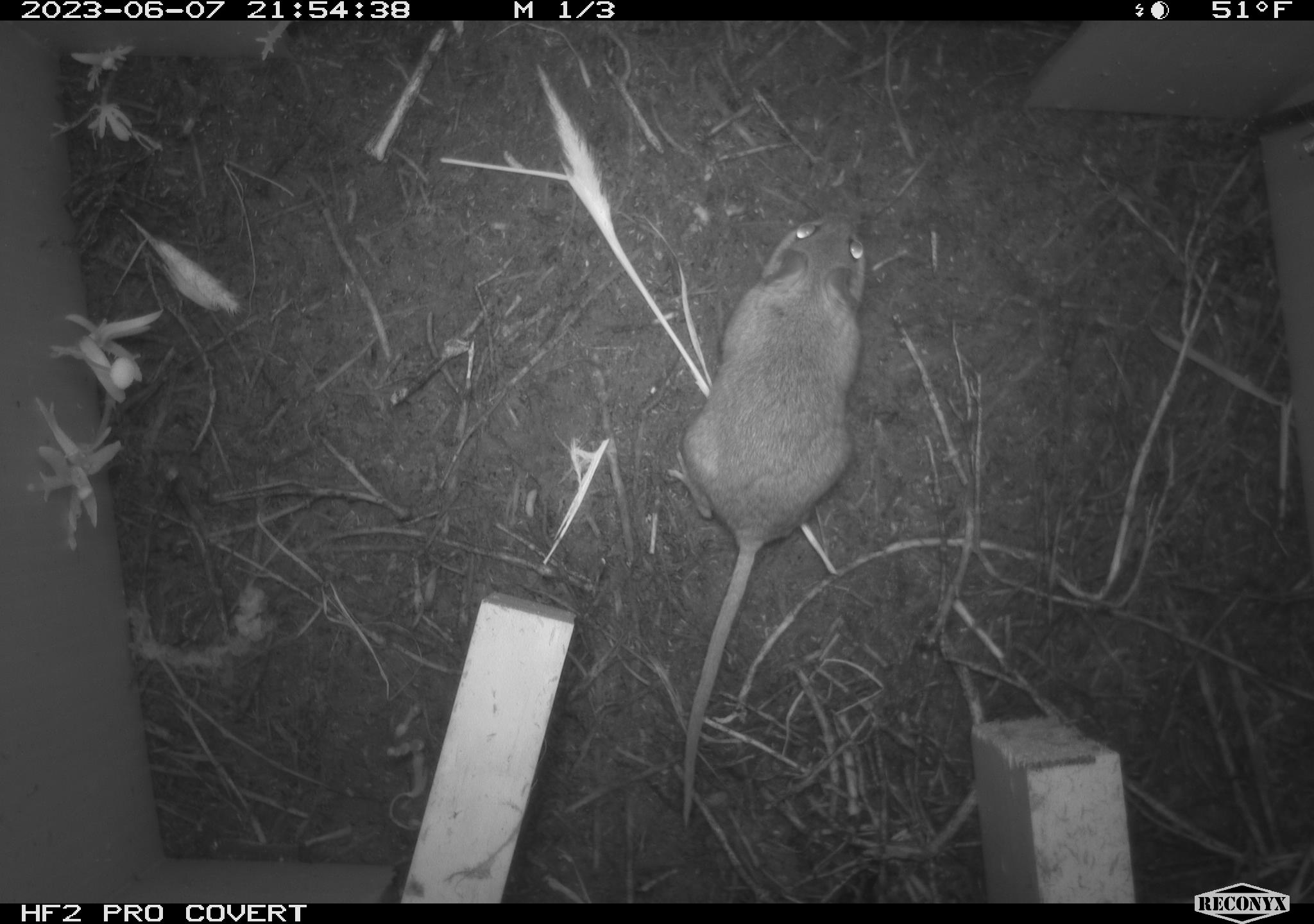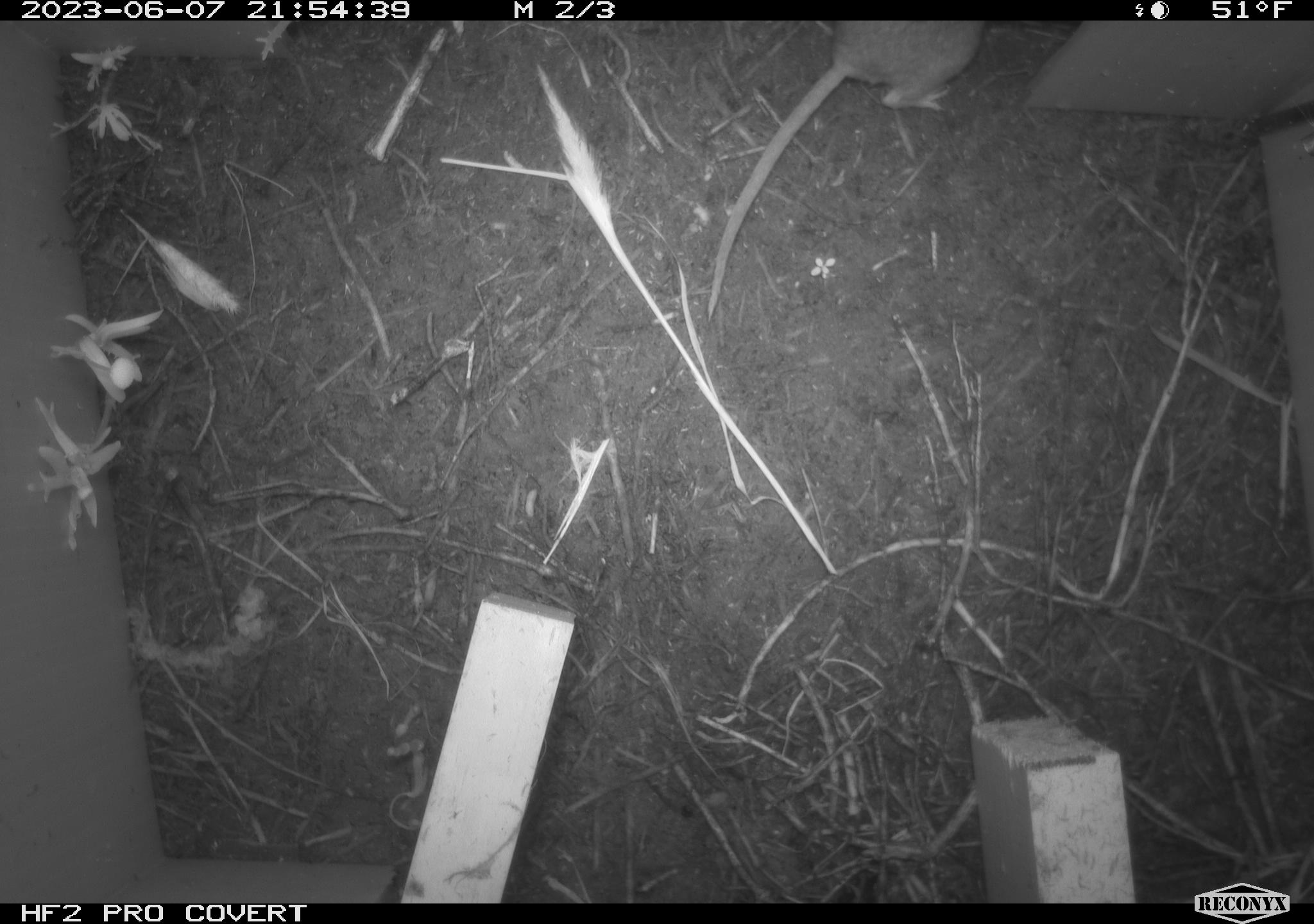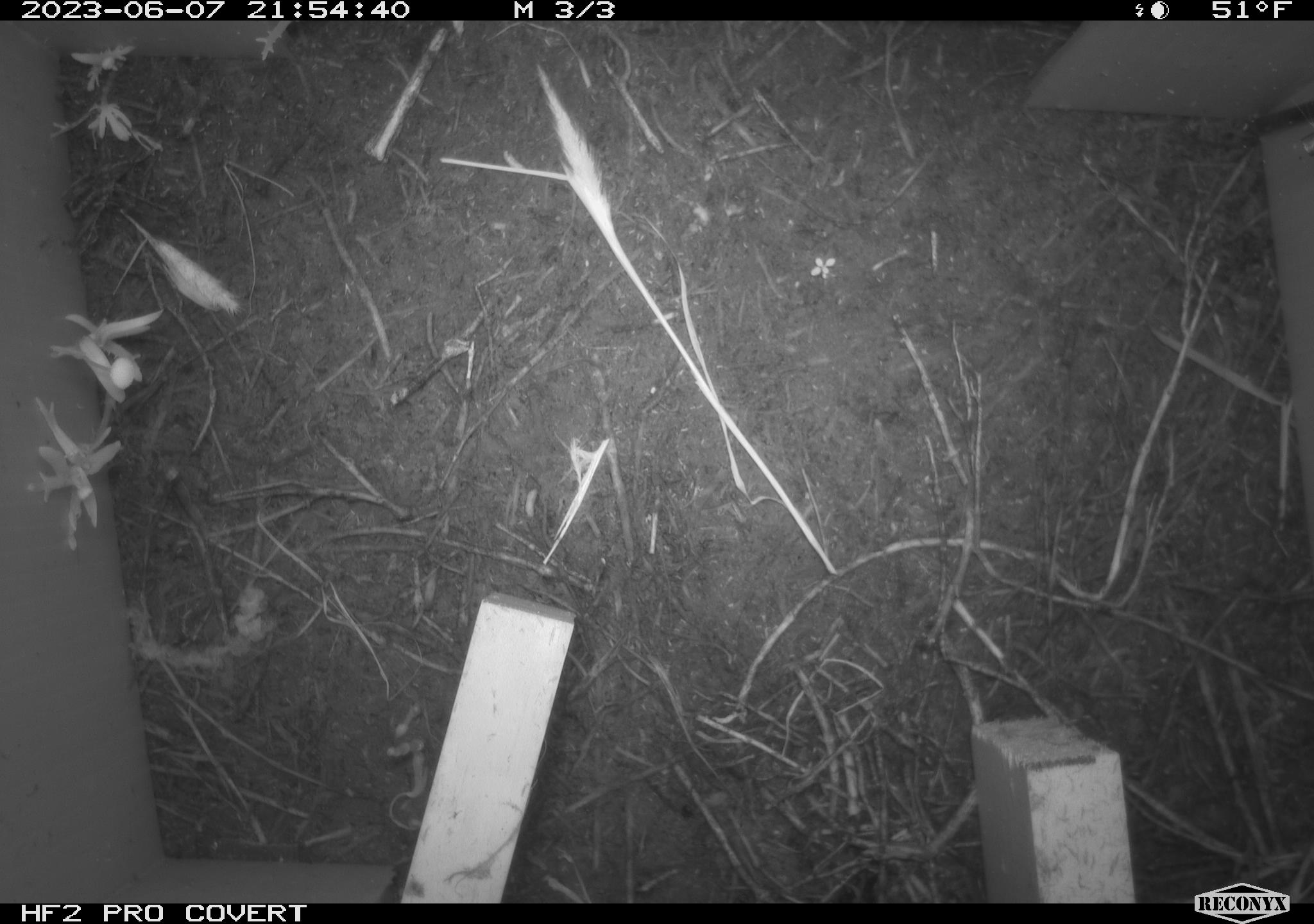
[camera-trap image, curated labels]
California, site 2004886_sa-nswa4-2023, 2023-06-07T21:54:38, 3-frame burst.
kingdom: Animalia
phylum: Chordata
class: Mammalia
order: Rodentia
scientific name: Rodentia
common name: mouse species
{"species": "mouse species (Rodentia)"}